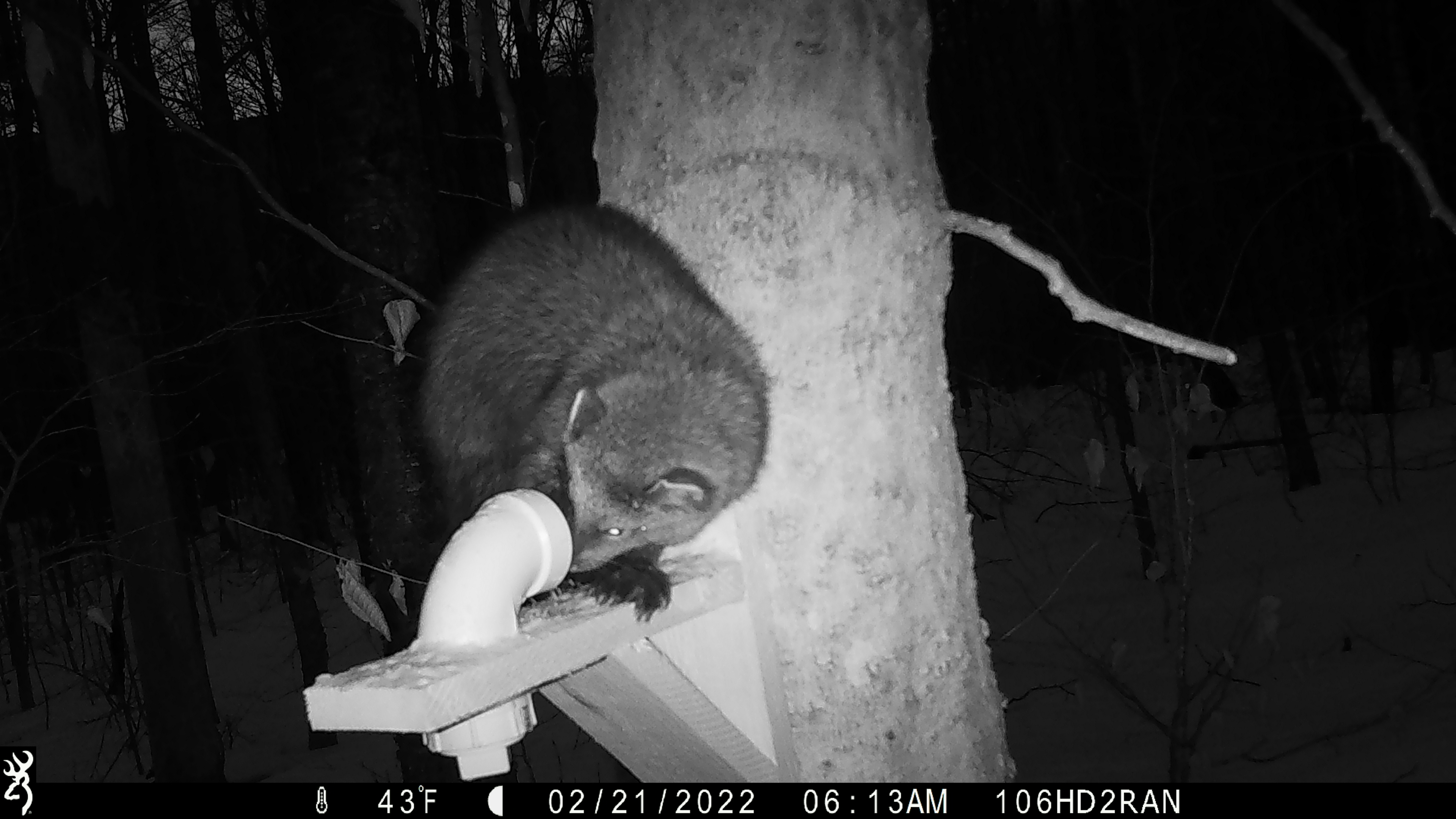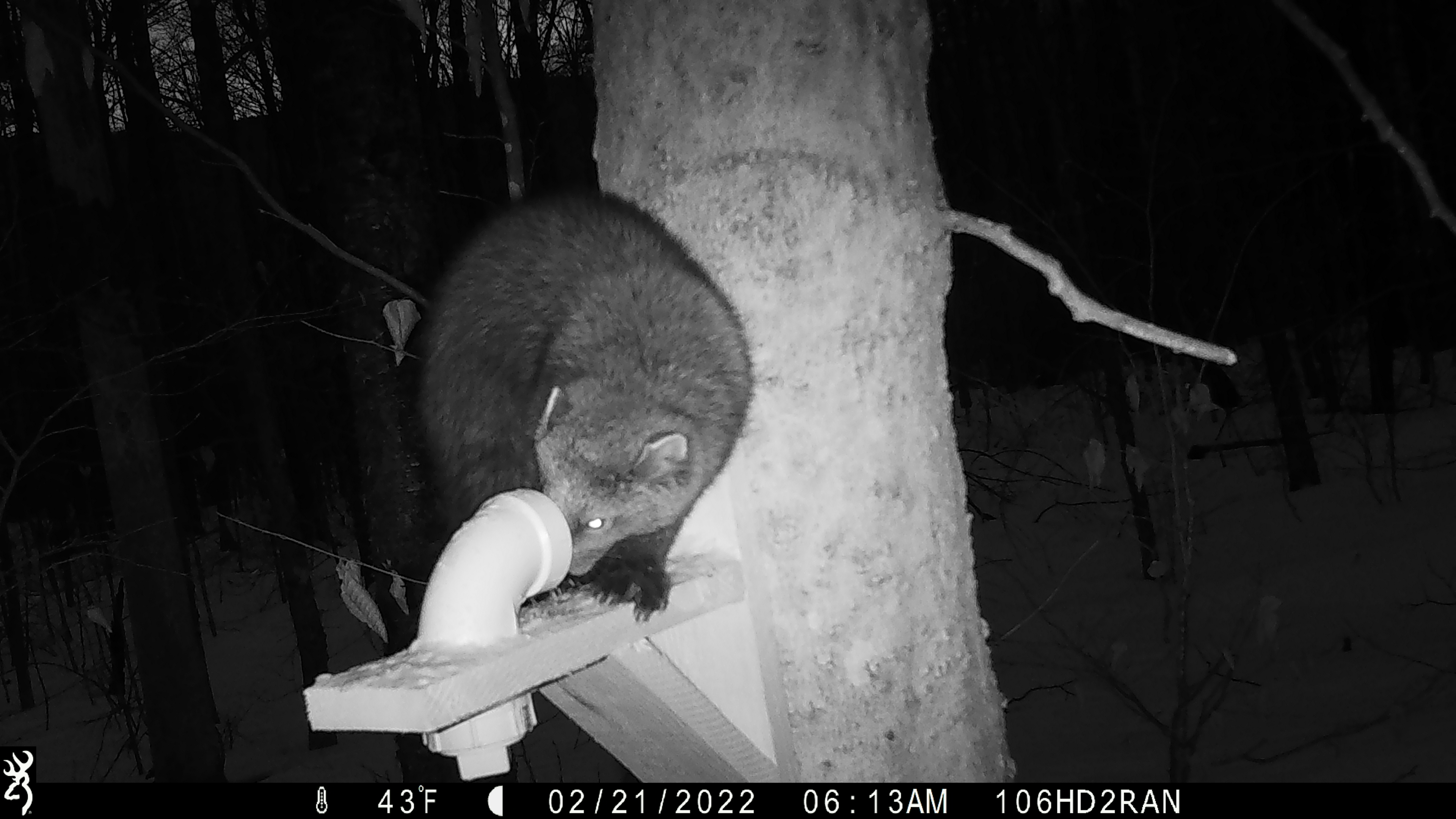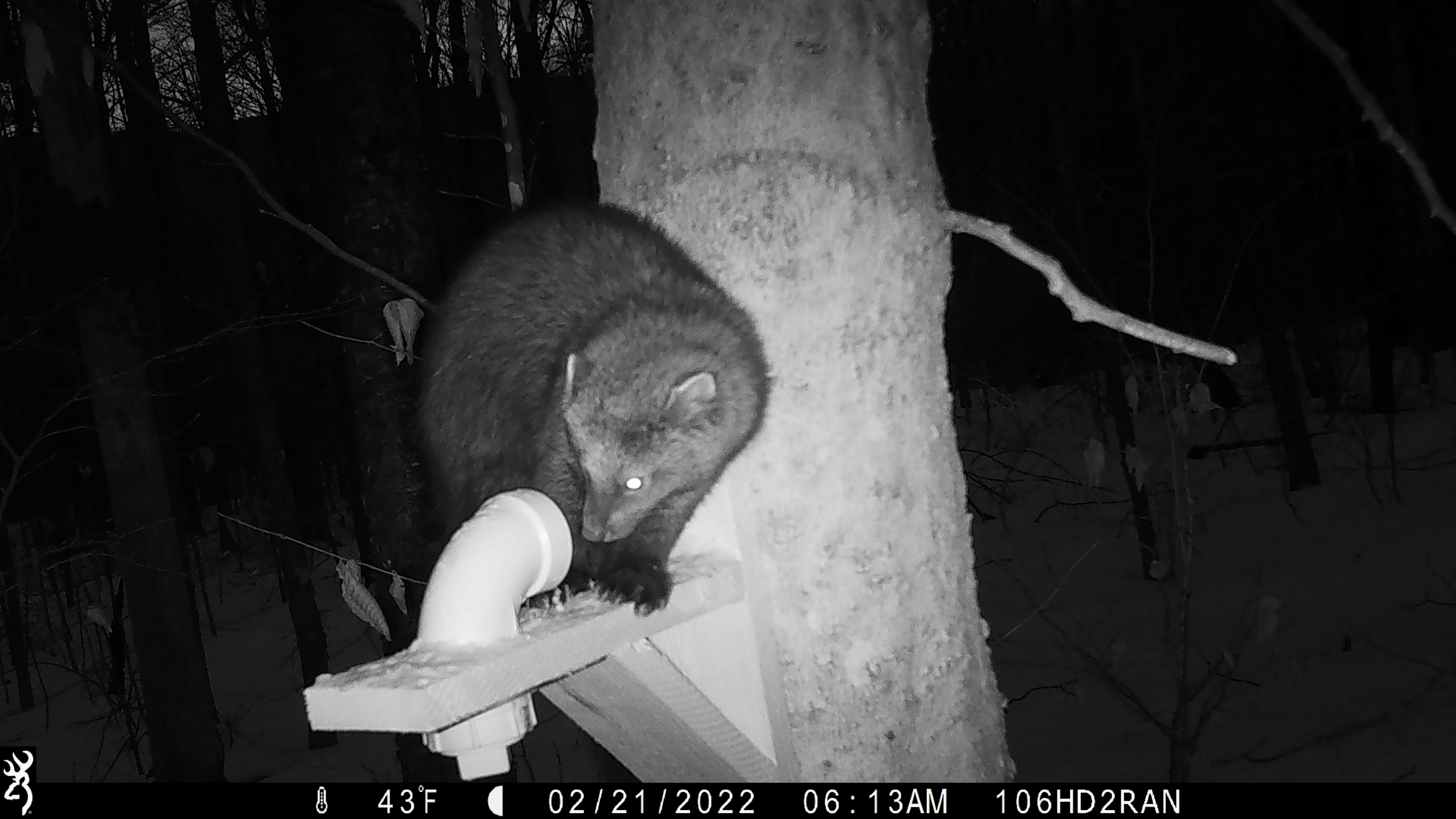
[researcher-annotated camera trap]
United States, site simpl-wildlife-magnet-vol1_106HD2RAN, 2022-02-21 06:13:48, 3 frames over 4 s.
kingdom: Animalia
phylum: Chordata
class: Mammalia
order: Carnivora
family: Mustelidae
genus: Pekania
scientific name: Pekania pennanti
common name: fisher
Fisher (Pekania pennanti).